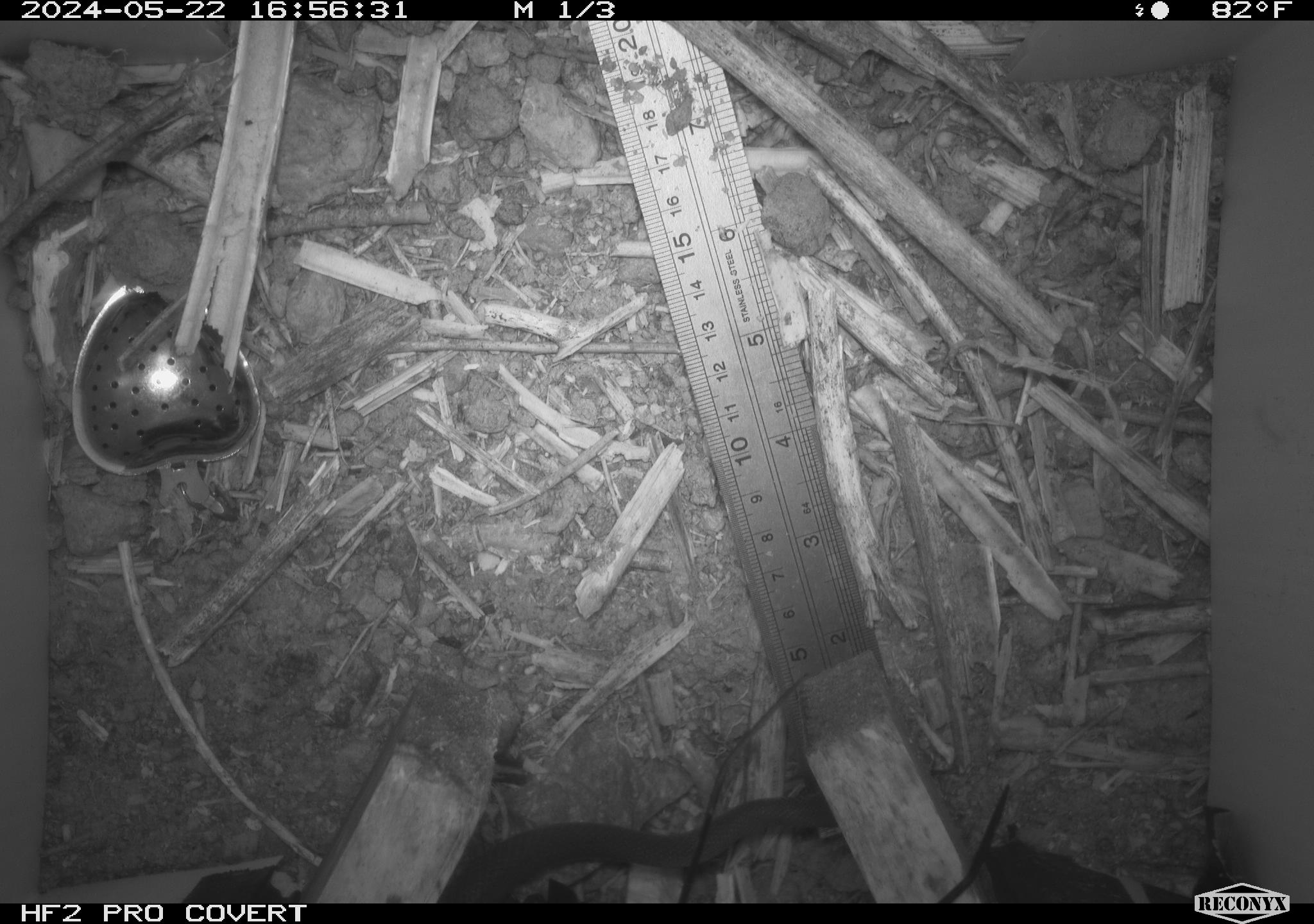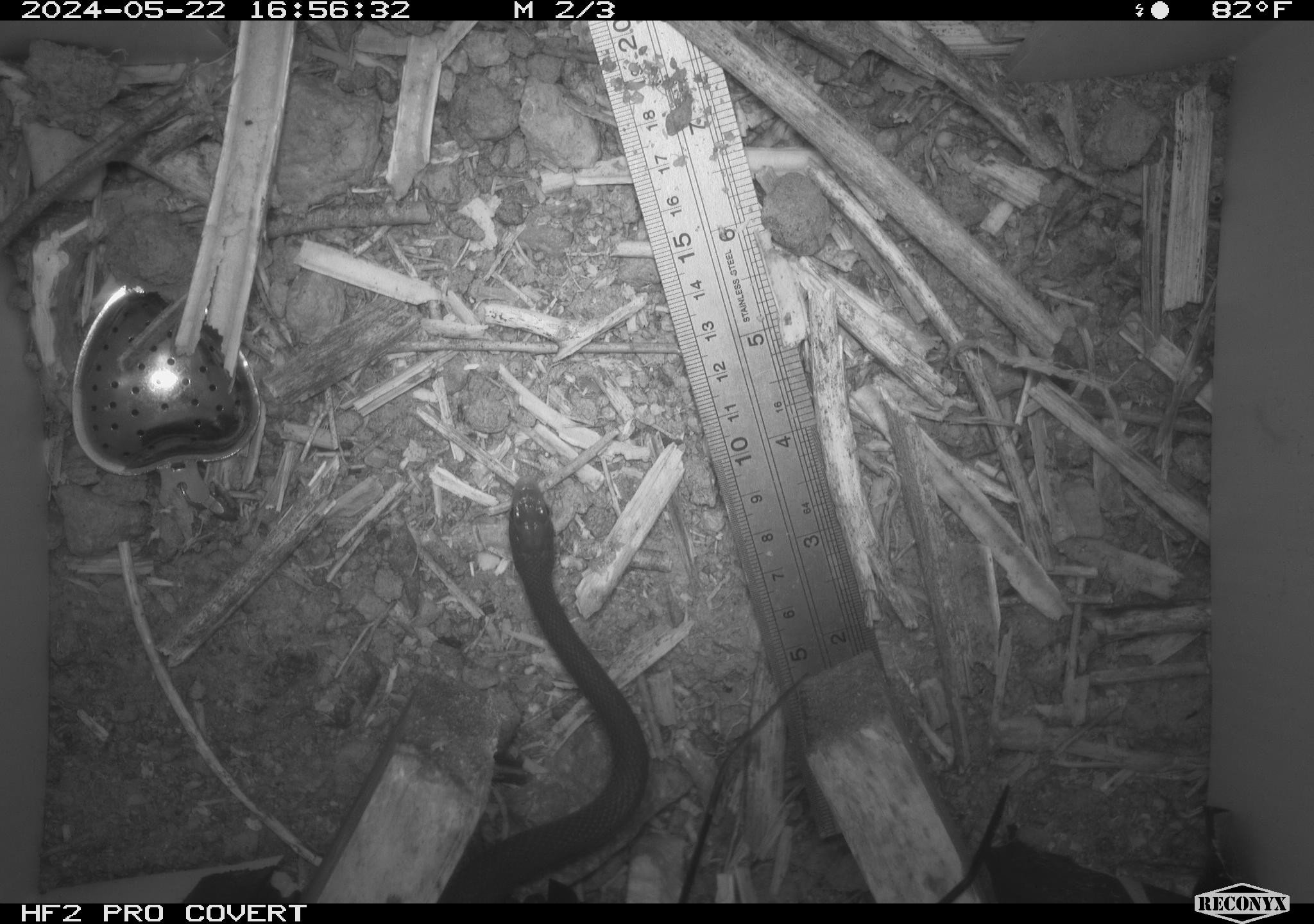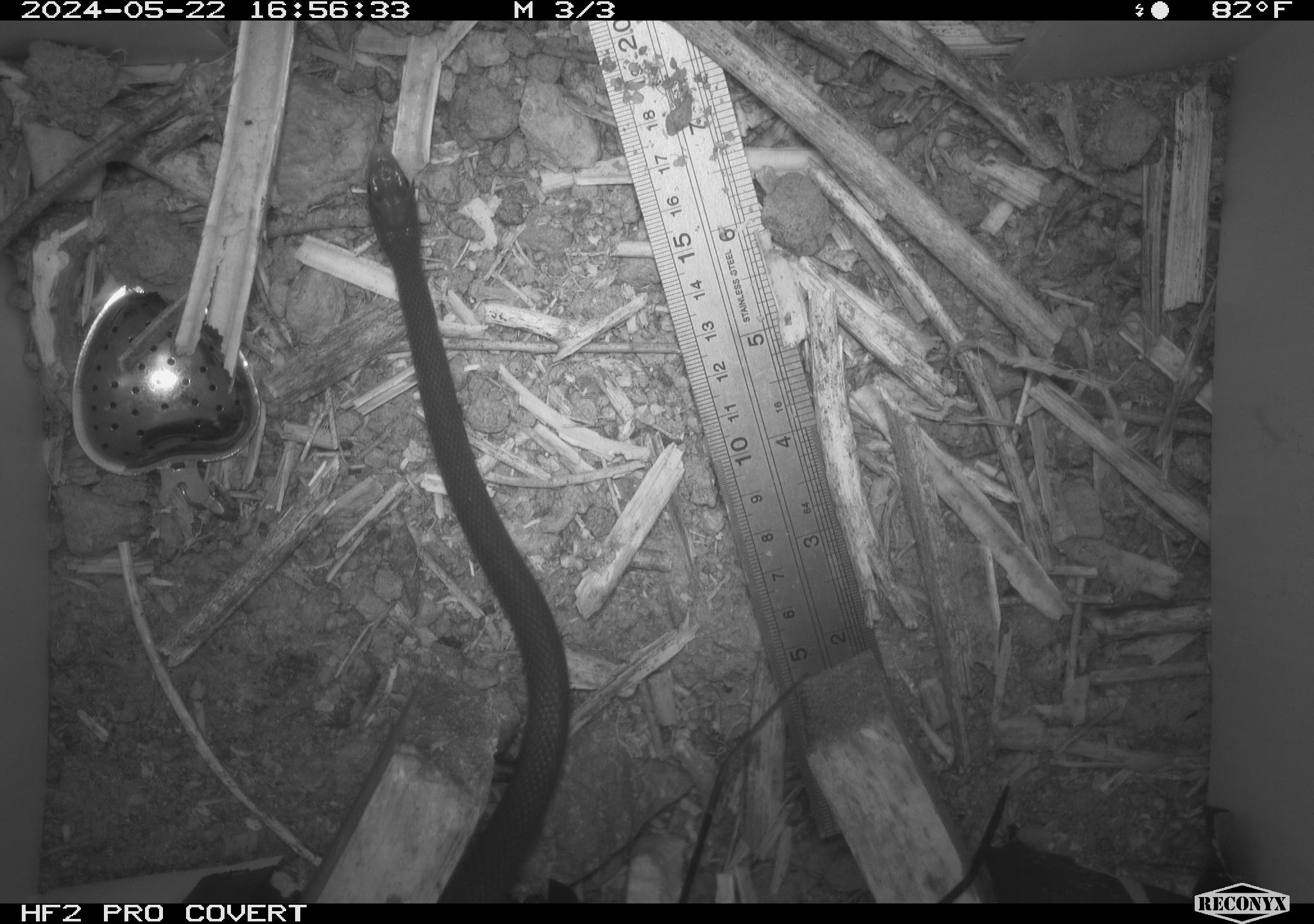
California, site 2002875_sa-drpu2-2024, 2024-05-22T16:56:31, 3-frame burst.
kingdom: Animalia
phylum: Chordata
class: Reptilia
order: Squamata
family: Colubridae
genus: Coluber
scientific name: Coluber constrictor mormon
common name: western yellow-bellied racer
Western yellow-bellied racer (Coluber constrictor mormon).